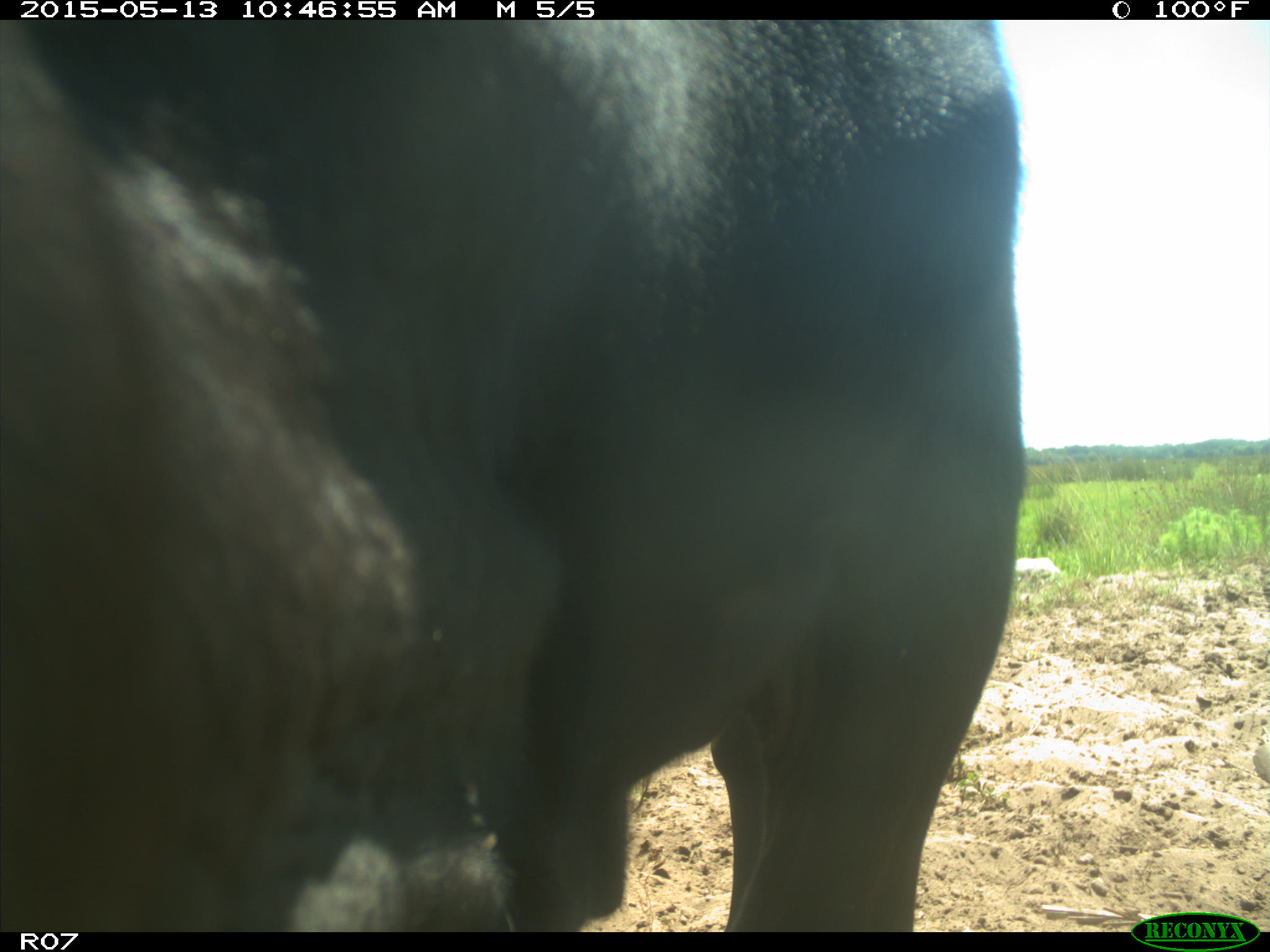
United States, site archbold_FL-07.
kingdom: Animalia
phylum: Chordata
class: Mammalia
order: Artiodactyla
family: Bovidae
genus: Bos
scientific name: Bos taurus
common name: domestic cow